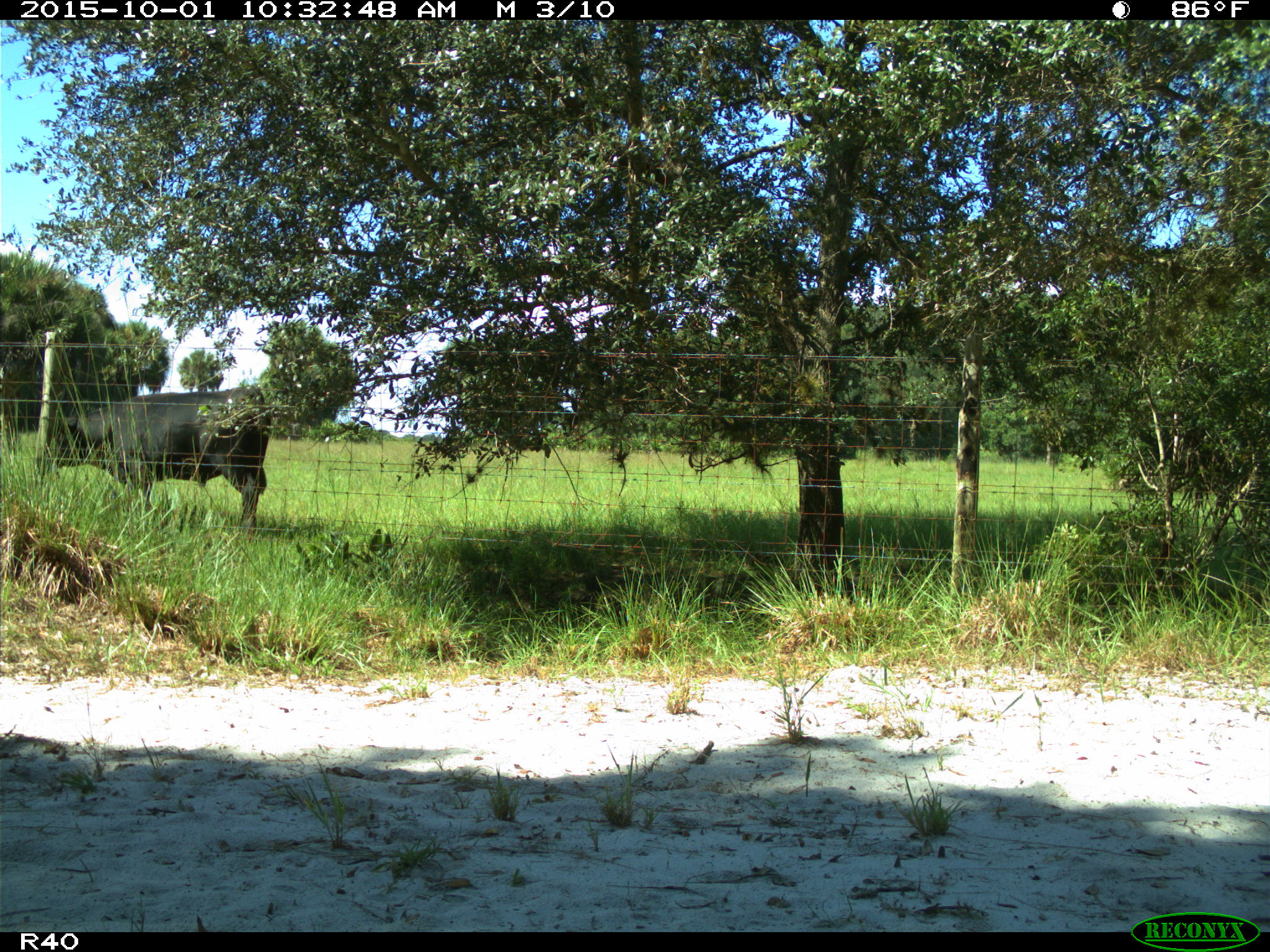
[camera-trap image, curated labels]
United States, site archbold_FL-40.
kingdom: Animalia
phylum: Chordata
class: Mammalia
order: Artiodactyla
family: Bovidae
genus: Bos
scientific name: Bos taurus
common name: domestic cow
Bos taurus (domestic cow).